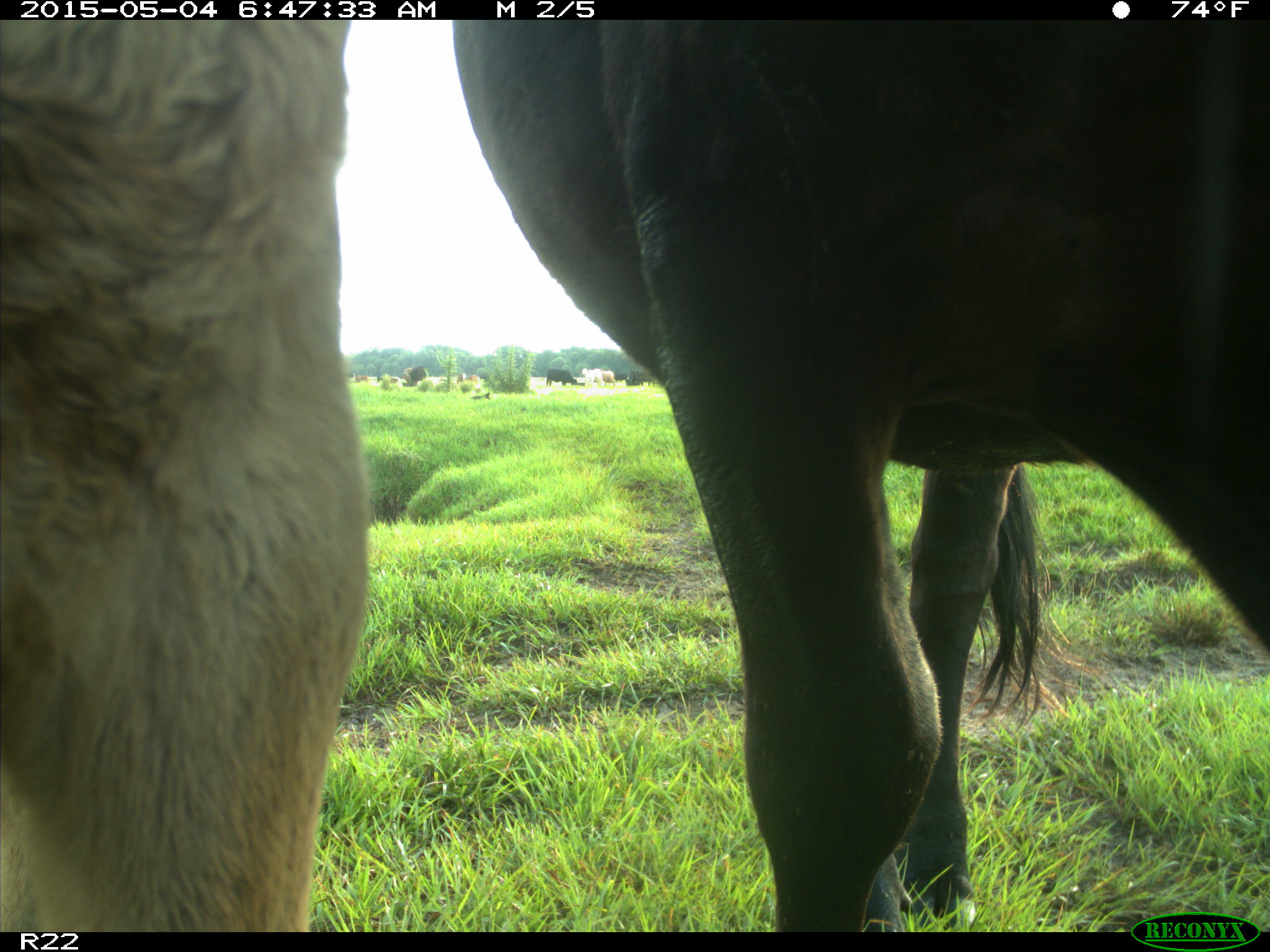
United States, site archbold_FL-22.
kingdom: Animalia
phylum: Chordata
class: Mammalia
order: Artiodactyla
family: Bovidae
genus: Bos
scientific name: Bos taurus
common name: domestic cow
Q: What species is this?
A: Bos taurus (domestic cow).